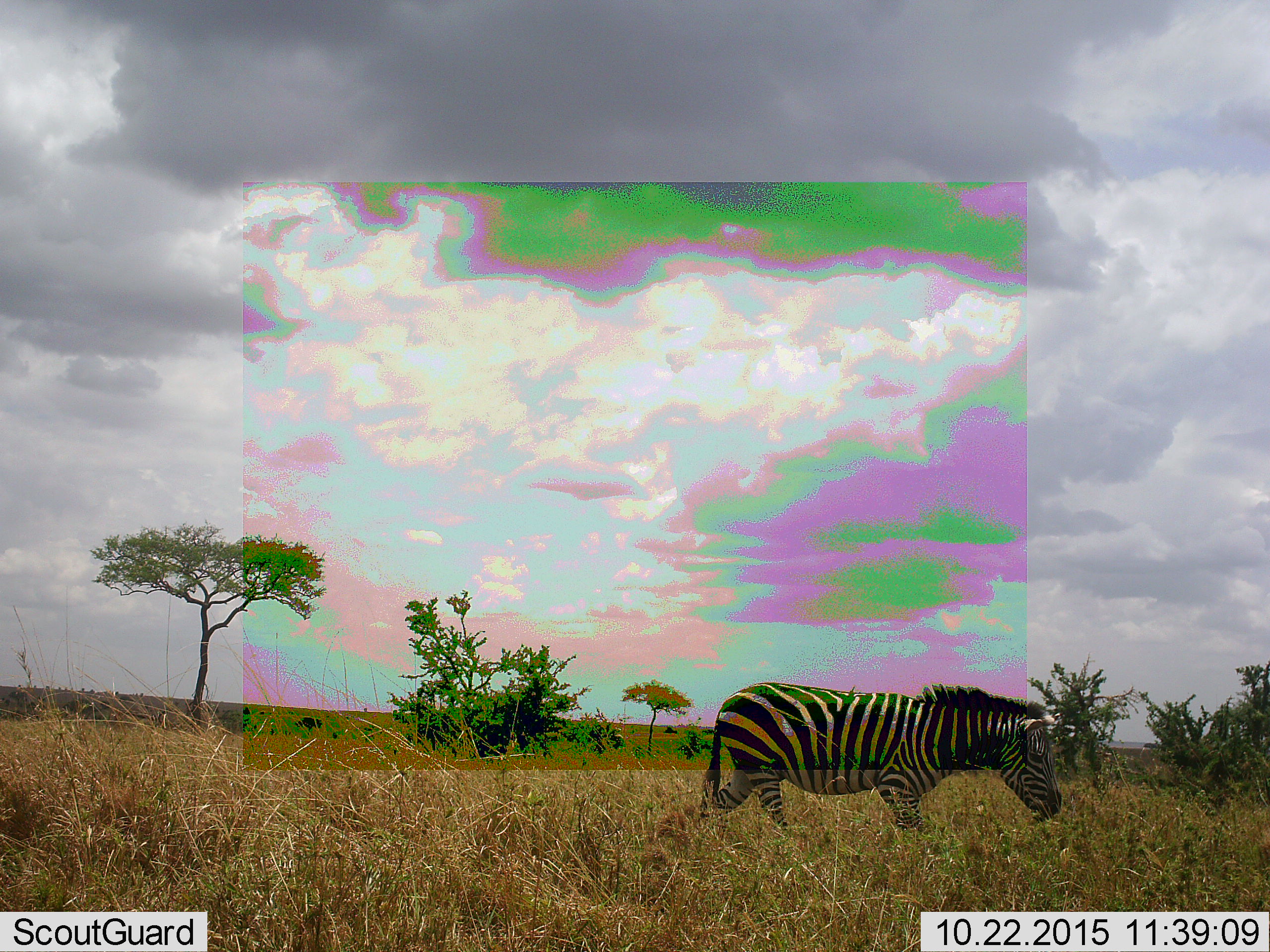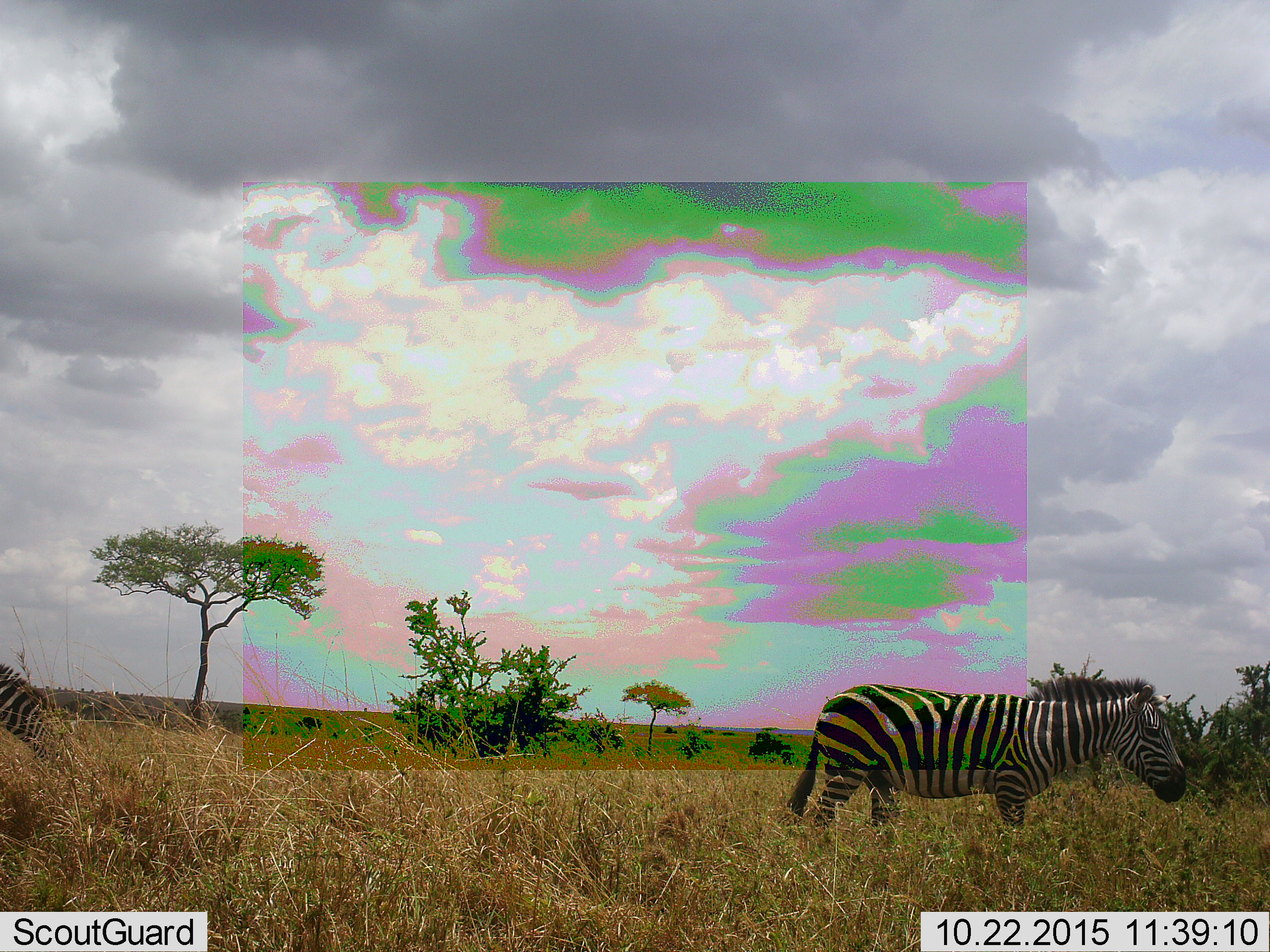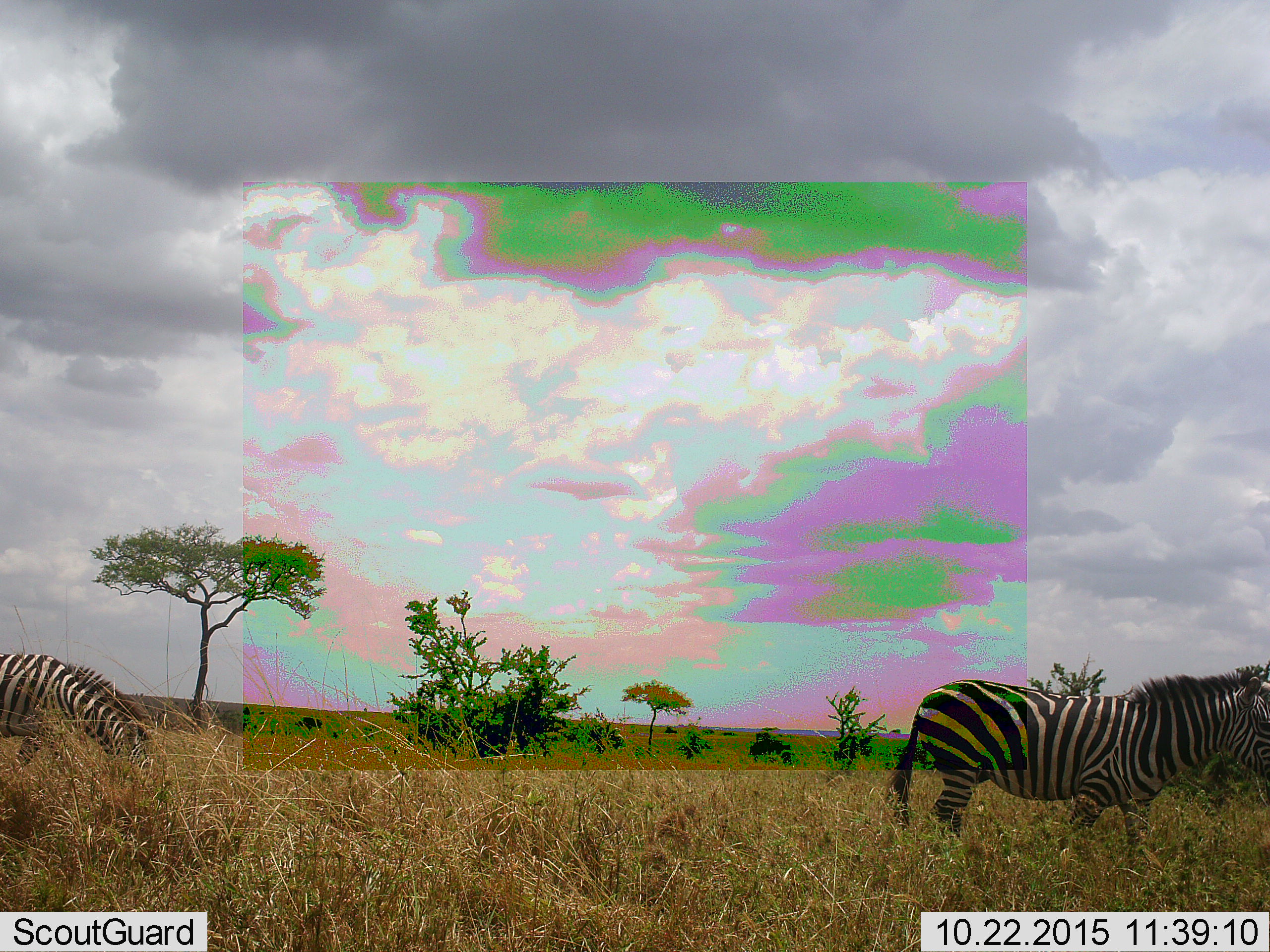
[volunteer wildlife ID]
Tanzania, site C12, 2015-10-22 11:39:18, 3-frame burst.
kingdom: Animalia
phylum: Chordata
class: Mammalia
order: Perissodactyla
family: Equidae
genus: Equus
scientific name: Equus quagga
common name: plains zebra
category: zebra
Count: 2.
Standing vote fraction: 6%.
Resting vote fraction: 0%.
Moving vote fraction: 94%.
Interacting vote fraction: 0%.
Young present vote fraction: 0%.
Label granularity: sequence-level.